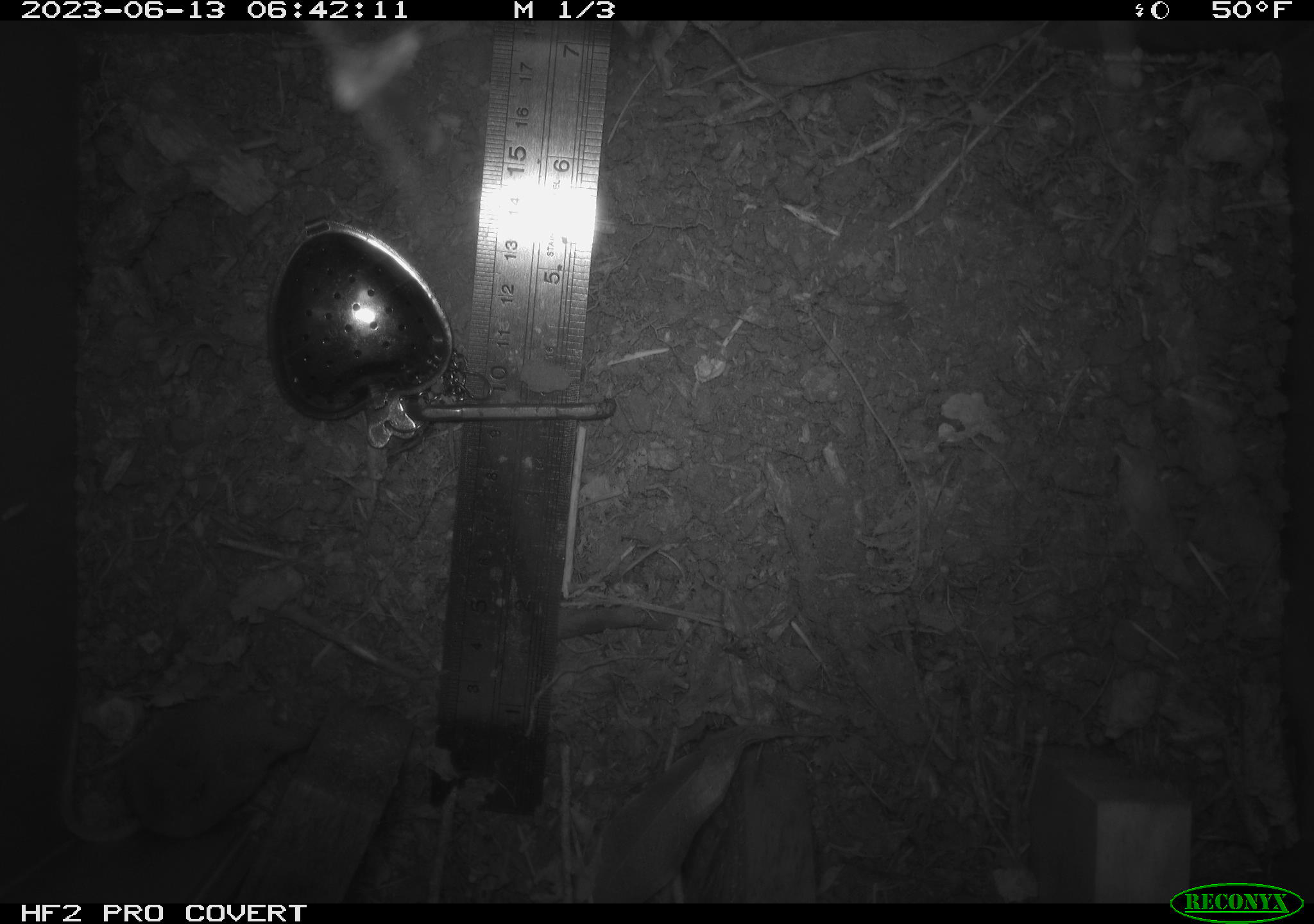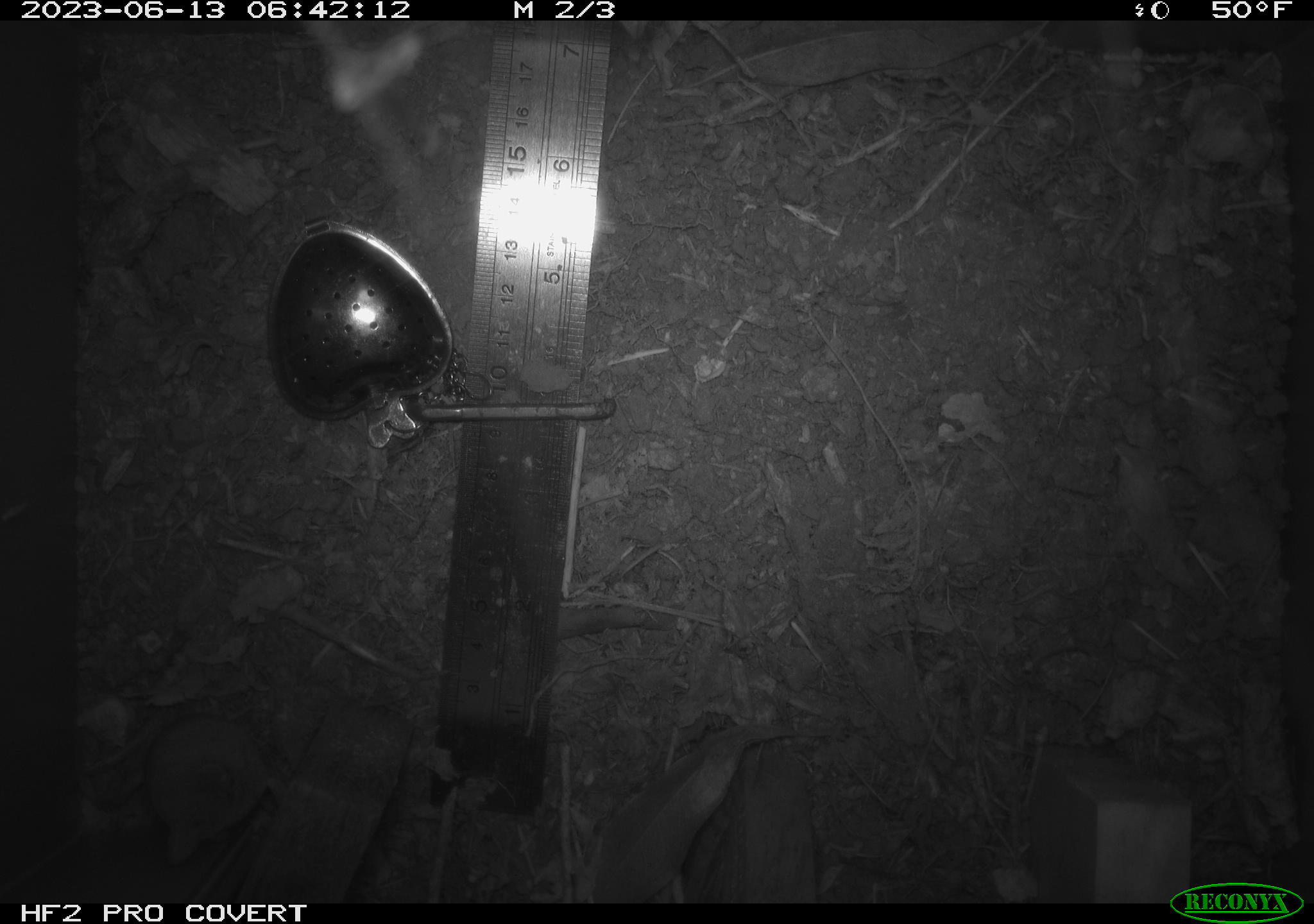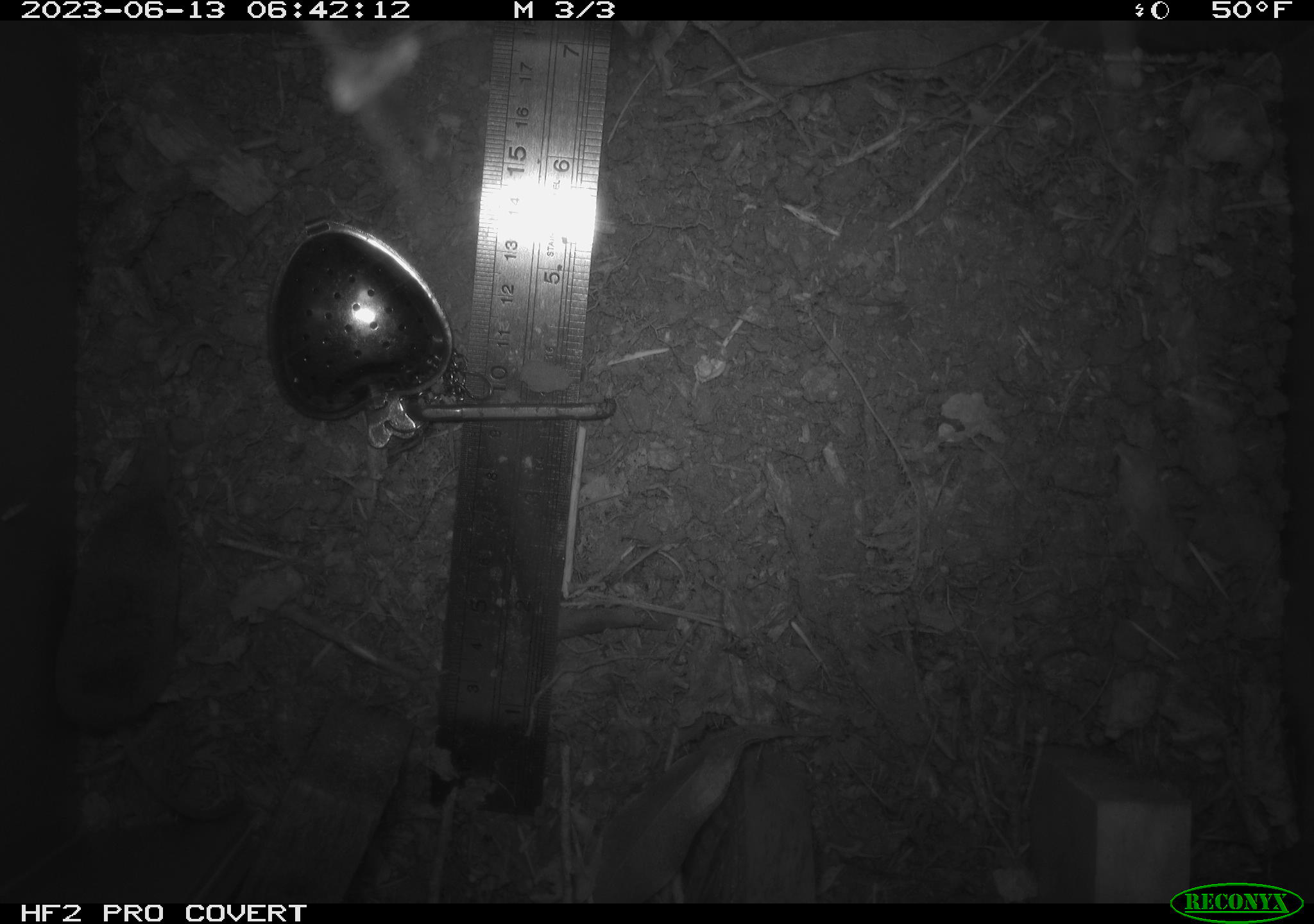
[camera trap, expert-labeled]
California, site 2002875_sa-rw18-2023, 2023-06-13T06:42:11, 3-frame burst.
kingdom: Animalia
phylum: Chordata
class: Mammalia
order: Eulipotyphla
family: Soricidae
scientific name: Soricidae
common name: shrews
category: soricidae family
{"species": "soricidae family (shrews) (Soricidae)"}